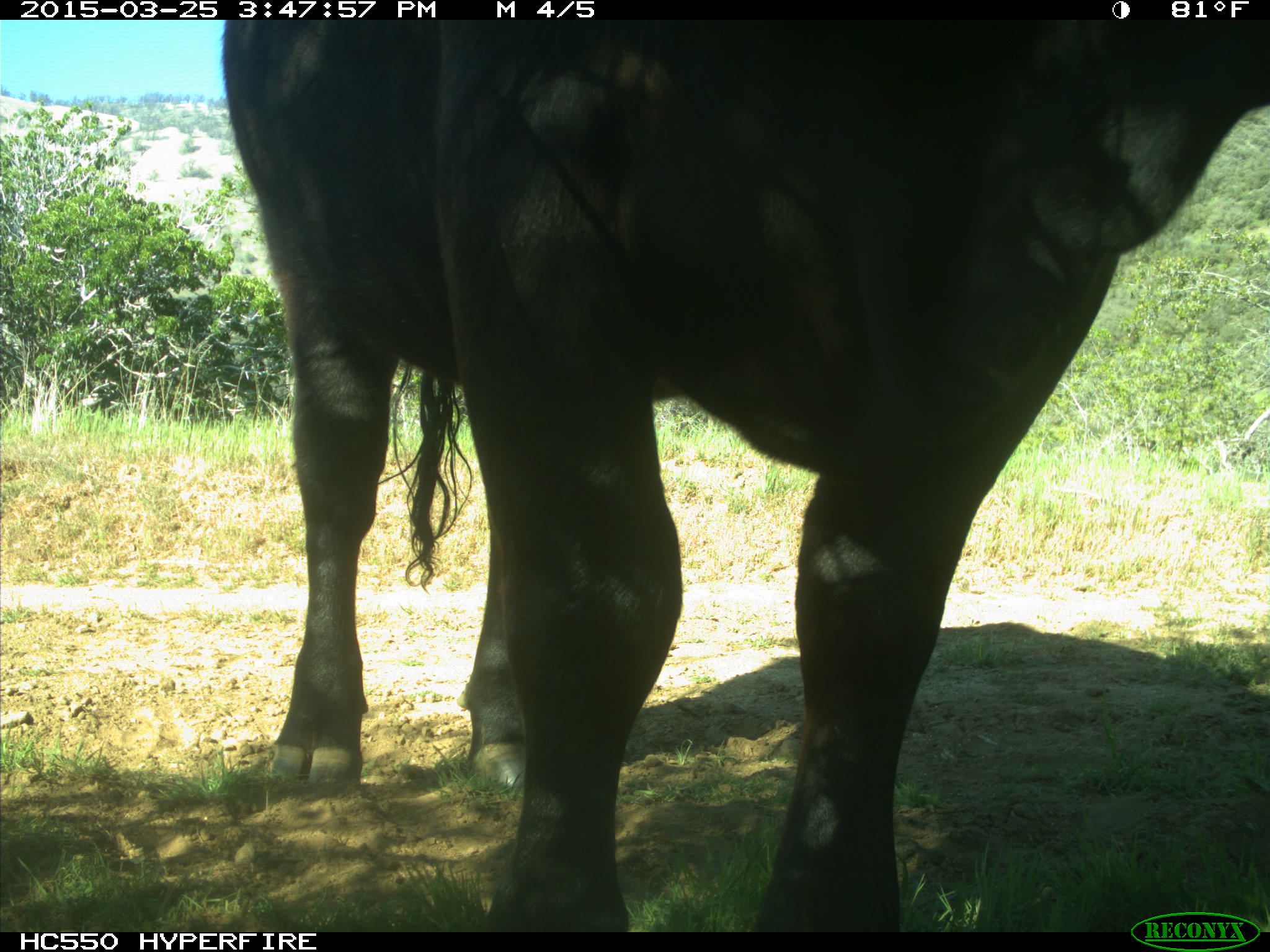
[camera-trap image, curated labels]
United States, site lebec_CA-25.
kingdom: Animalia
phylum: Chordata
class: Mammalia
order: Artiodactyla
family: Bovidae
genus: Bos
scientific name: Bos taurus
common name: domestic cow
Bos taurus (domestic cow).